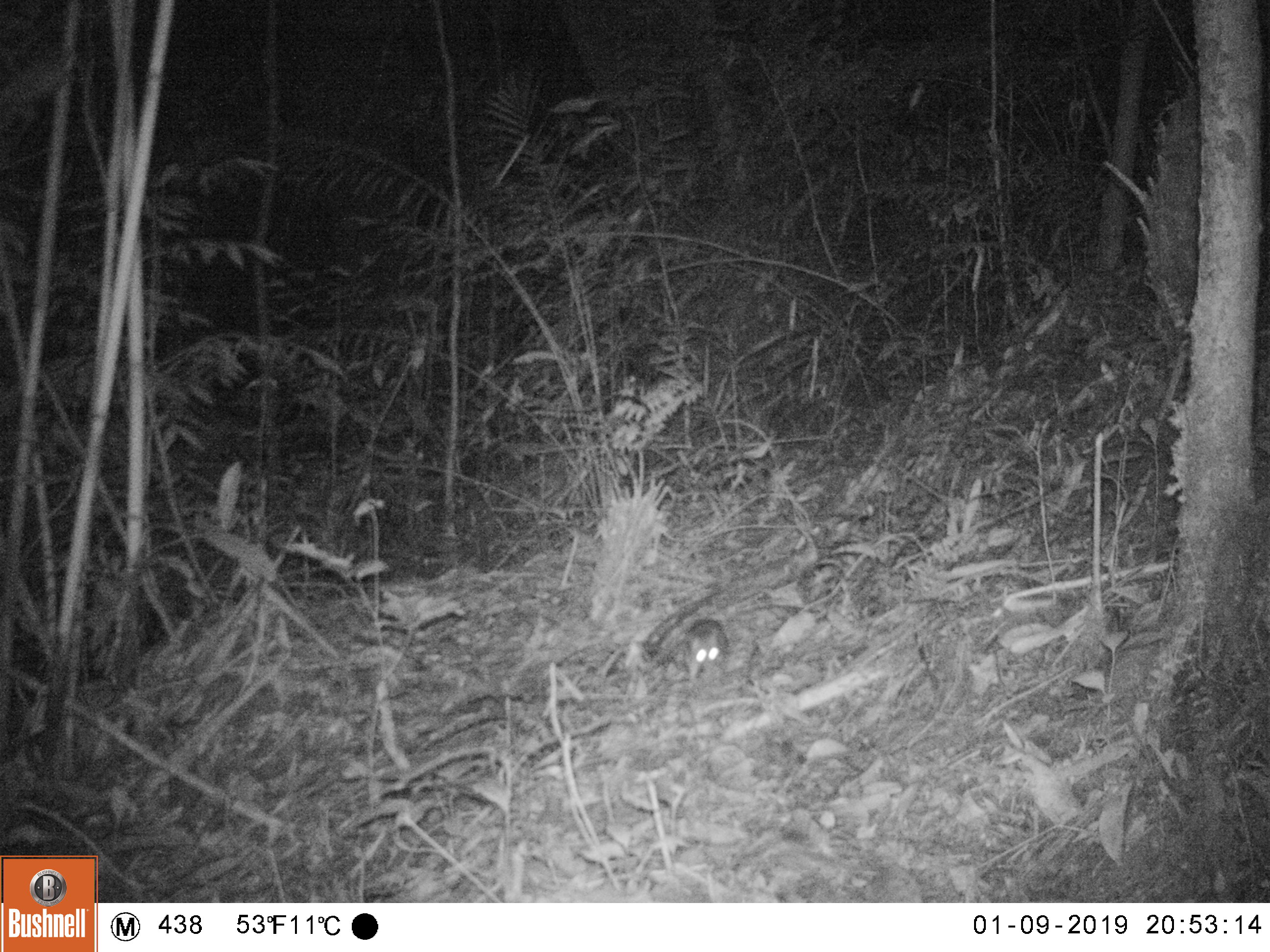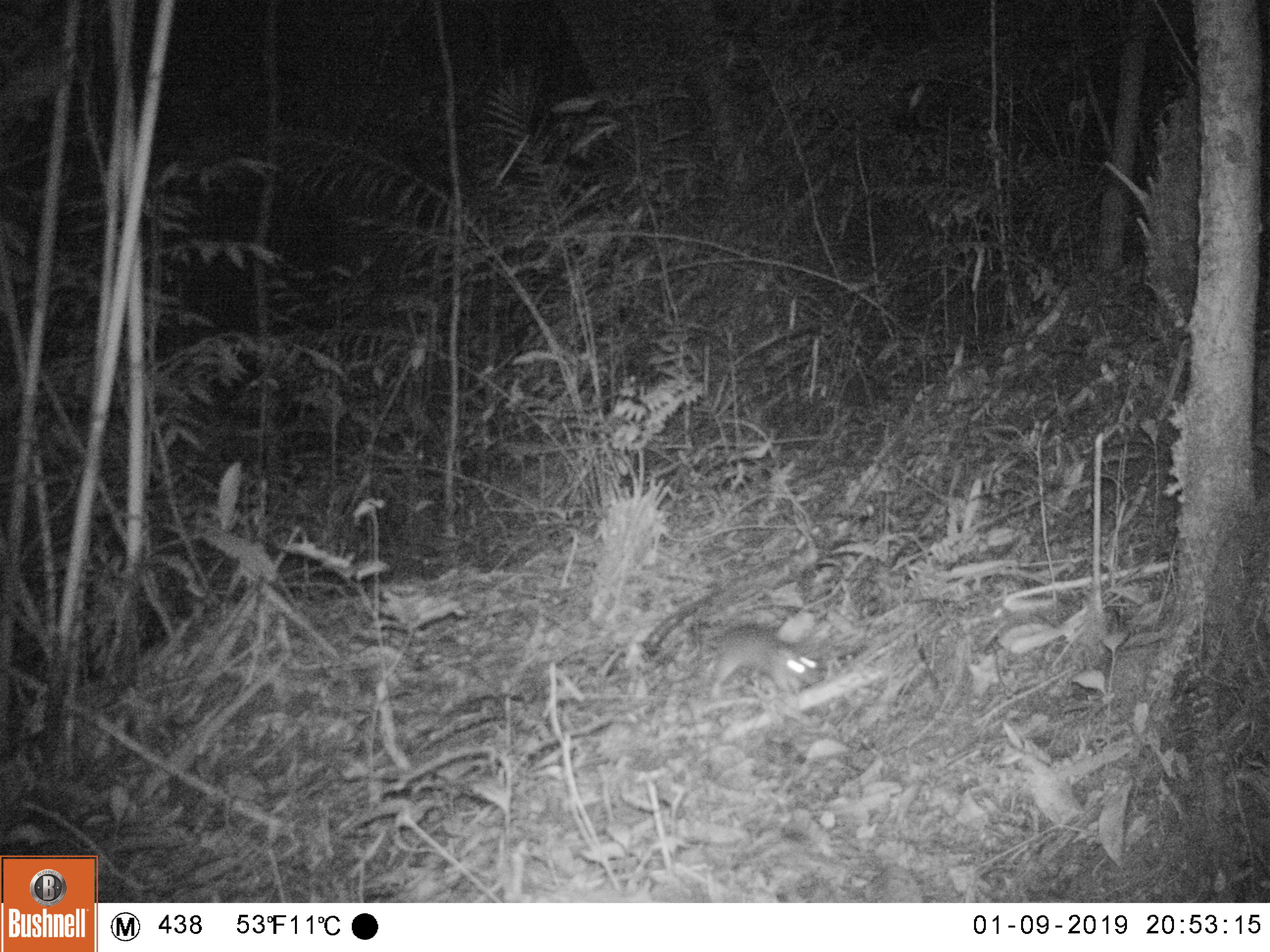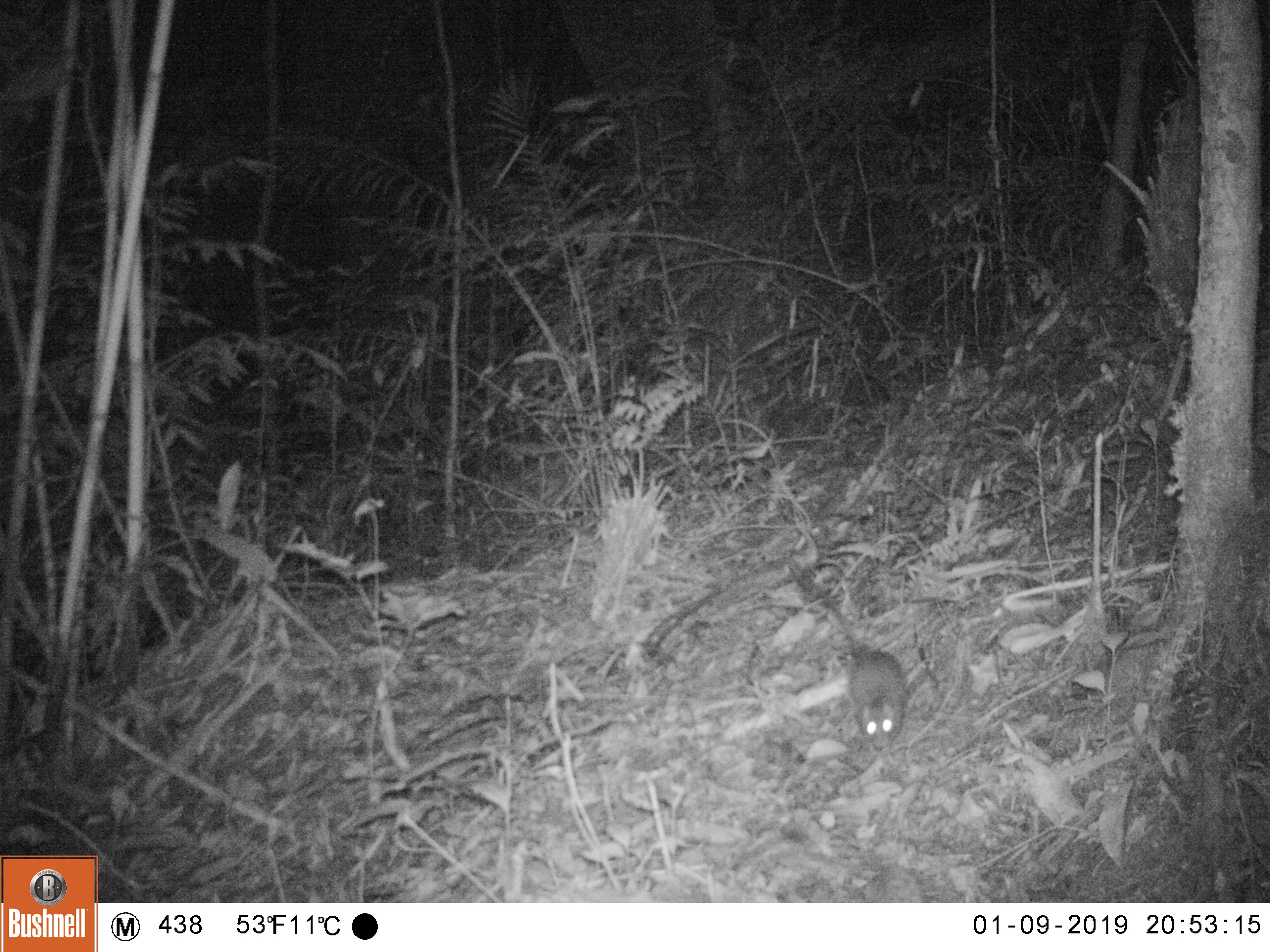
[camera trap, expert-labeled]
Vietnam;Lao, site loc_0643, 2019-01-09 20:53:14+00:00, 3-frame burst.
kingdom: Animalia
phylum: Chordata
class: Mammalia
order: Rodentia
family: Muridae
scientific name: Muridae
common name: old-world mice and rats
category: unidentified murid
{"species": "unidentified murid (old-world mice and rats) (Muridae)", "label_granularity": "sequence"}